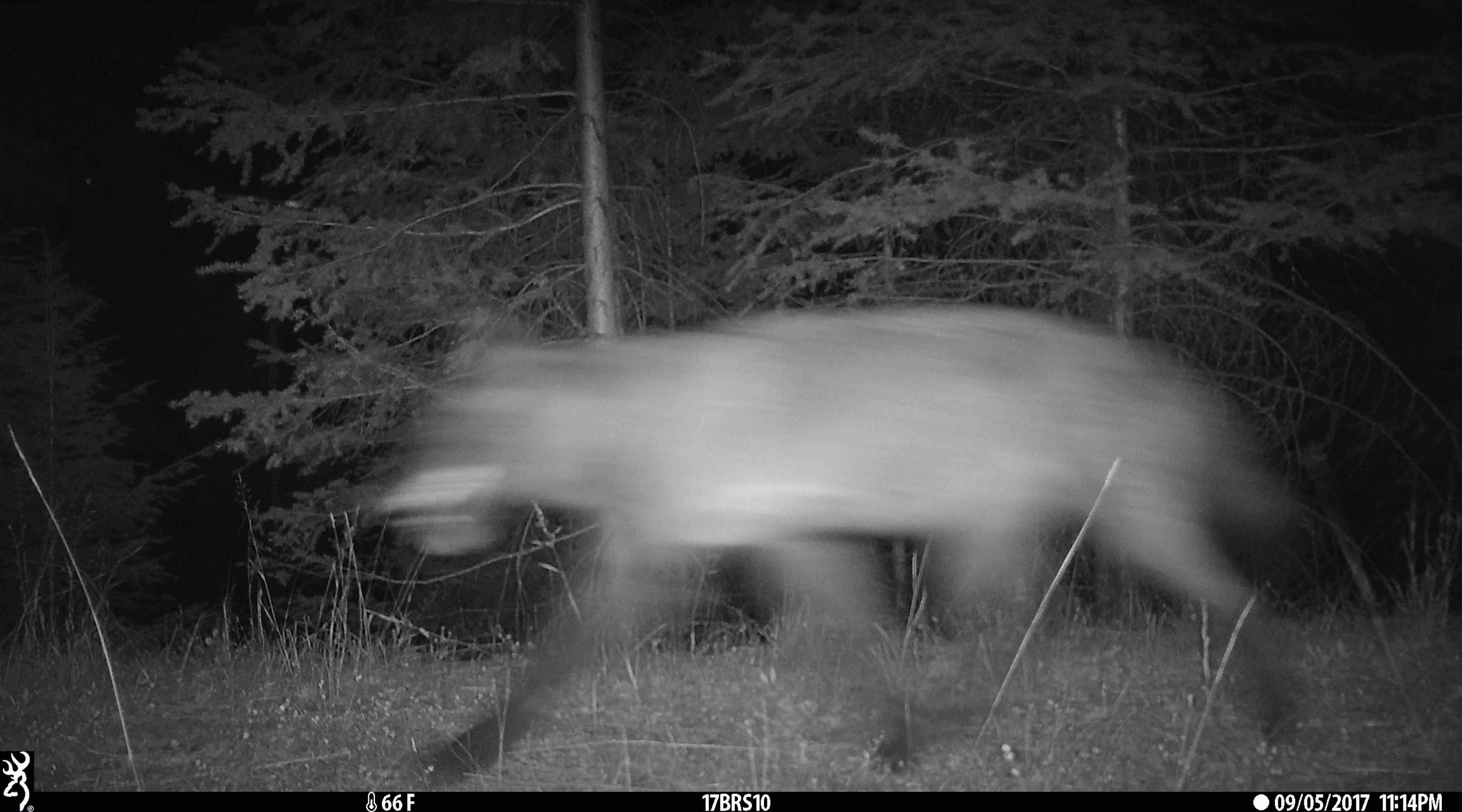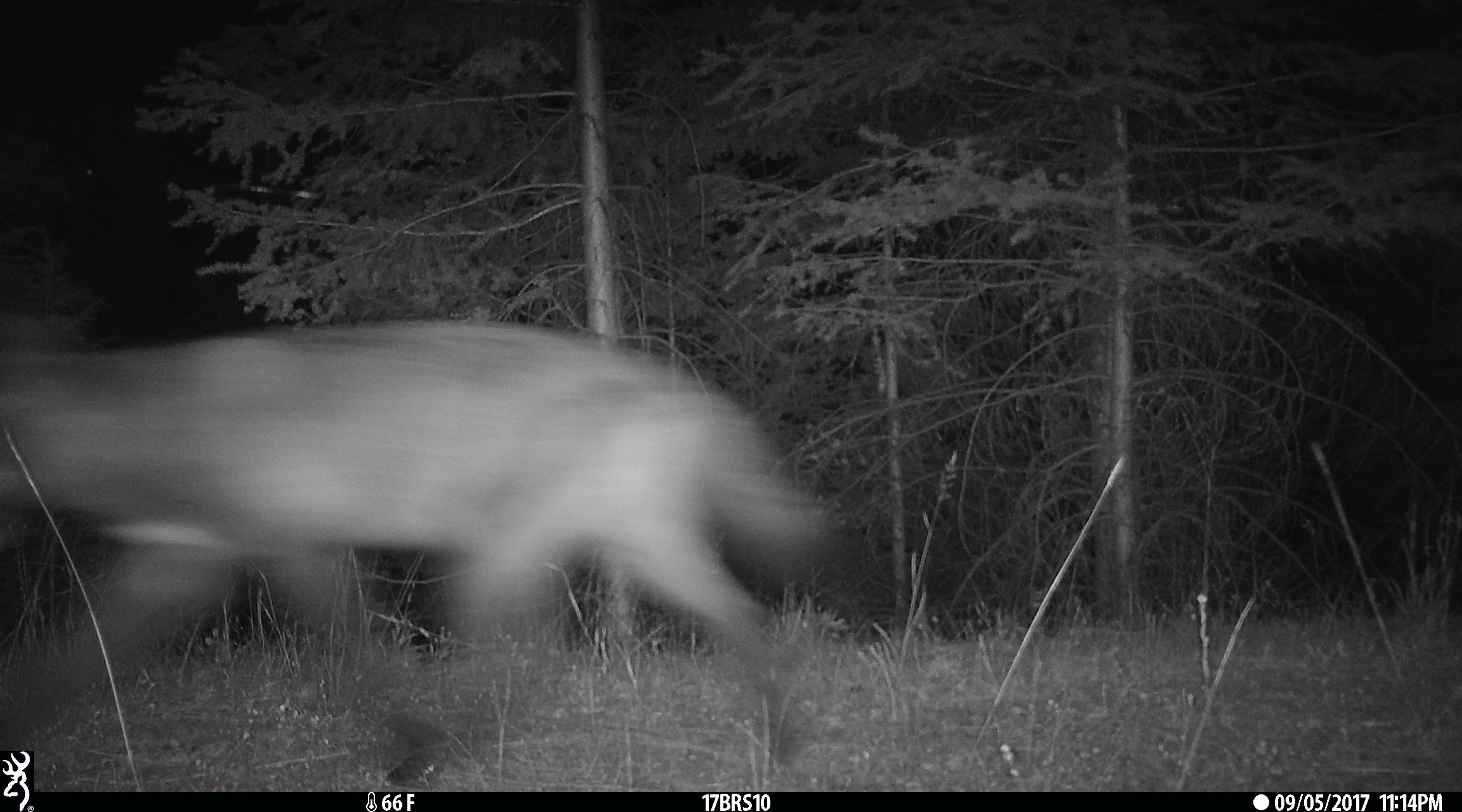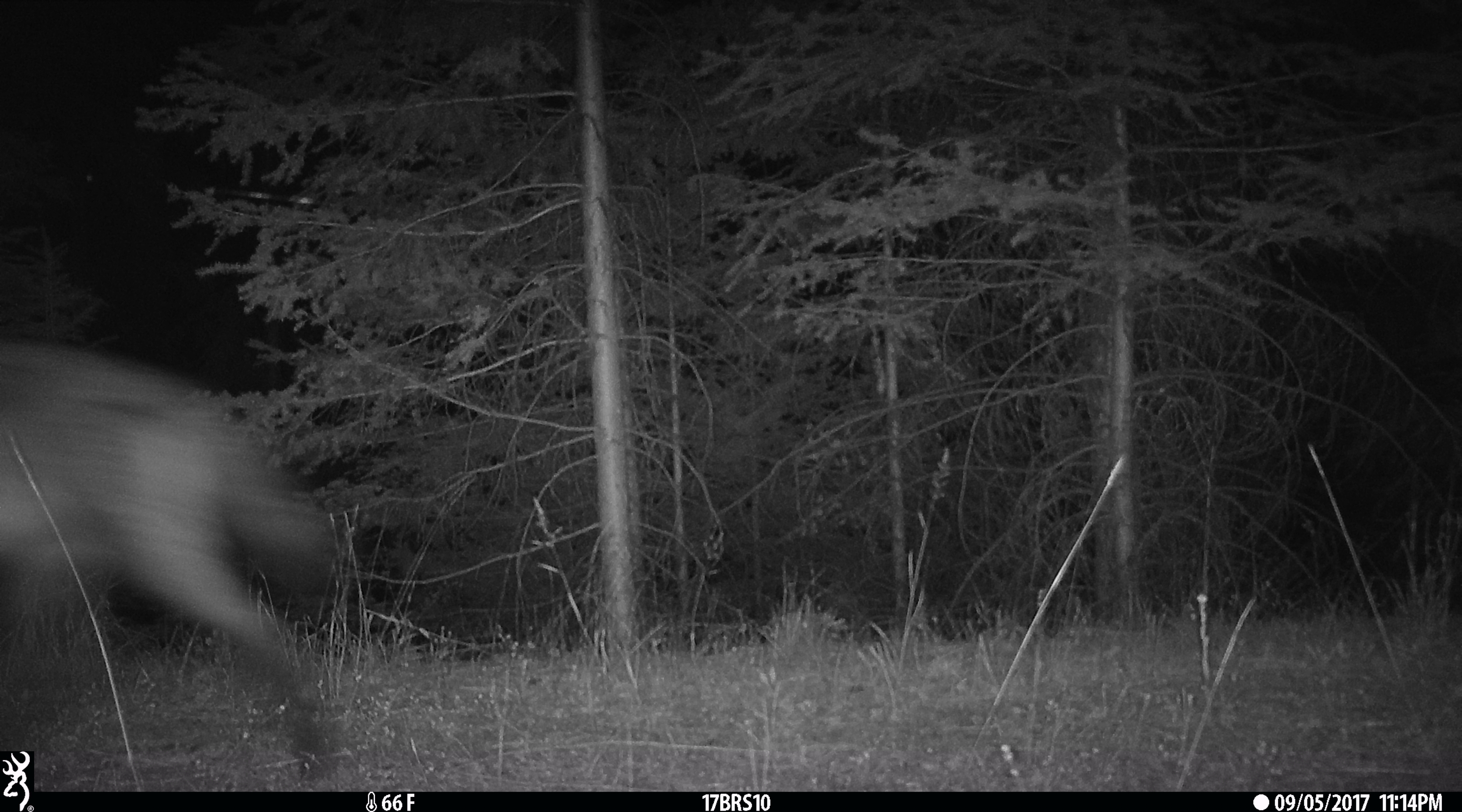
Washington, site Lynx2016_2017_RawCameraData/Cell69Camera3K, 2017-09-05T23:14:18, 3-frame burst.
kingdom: Animalia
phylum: Chordata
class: Mammalia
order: Carnivora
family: Canidae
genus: Canis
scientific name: Canis lupus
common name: gray wolf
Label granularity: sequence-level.